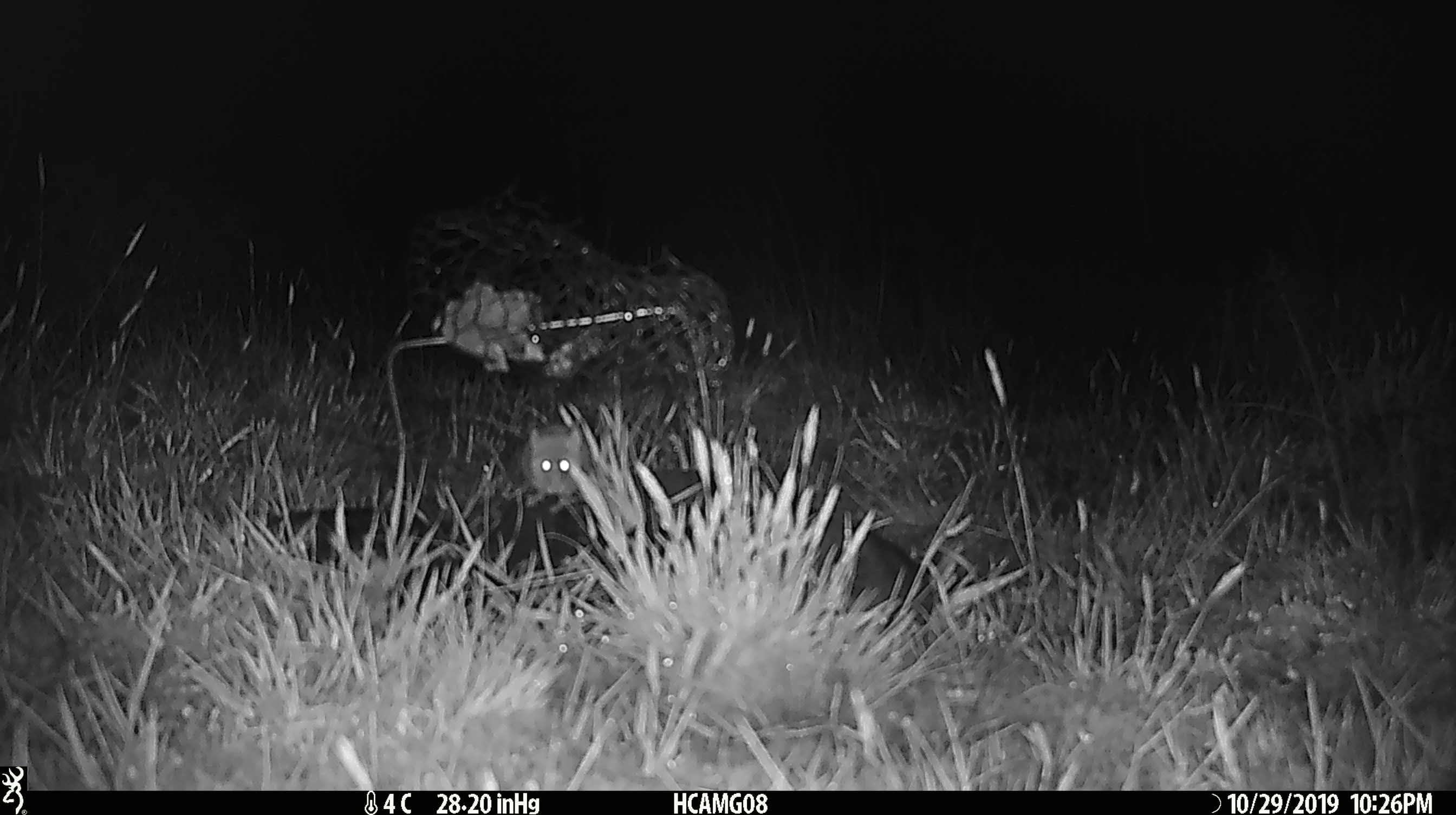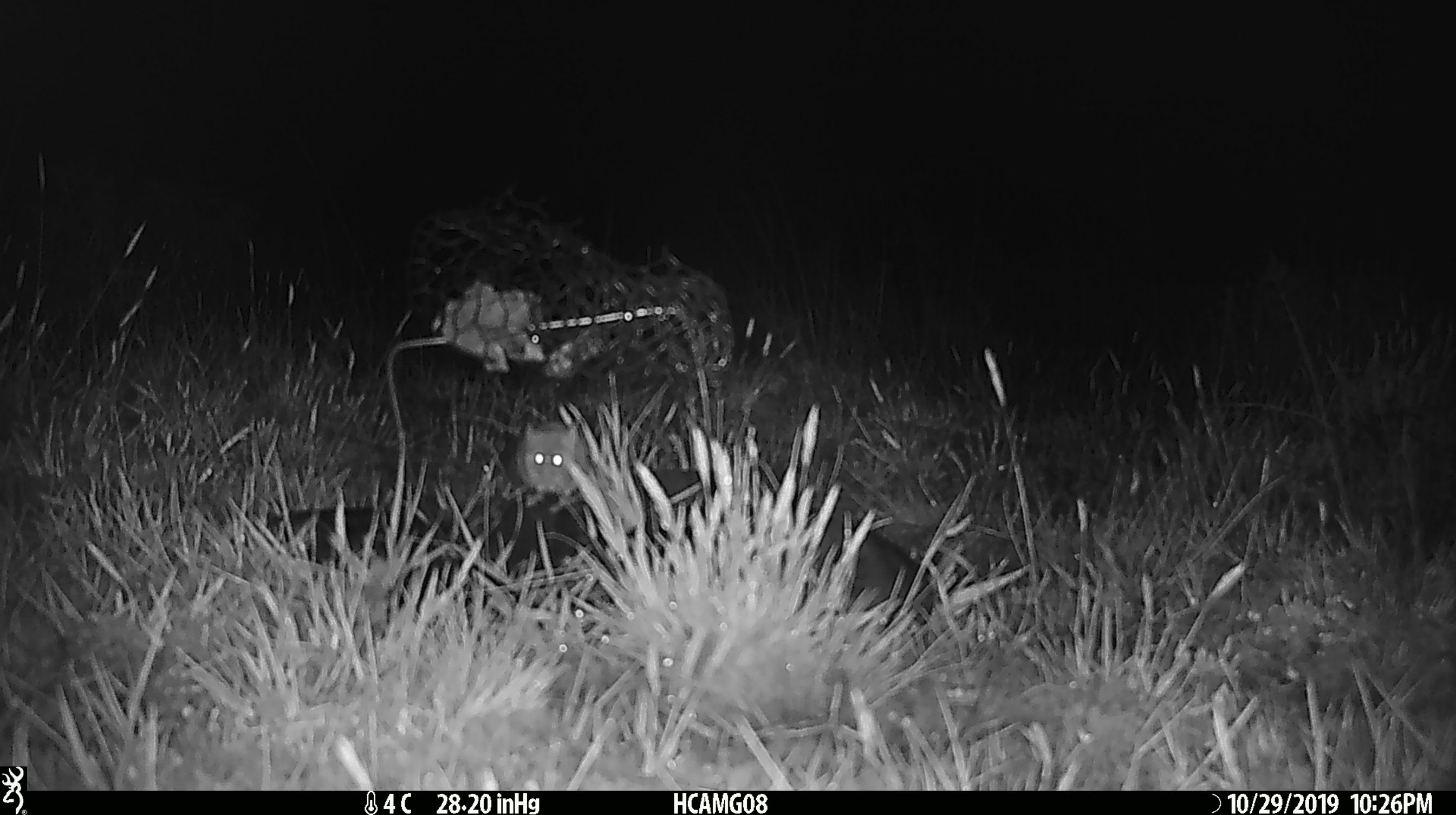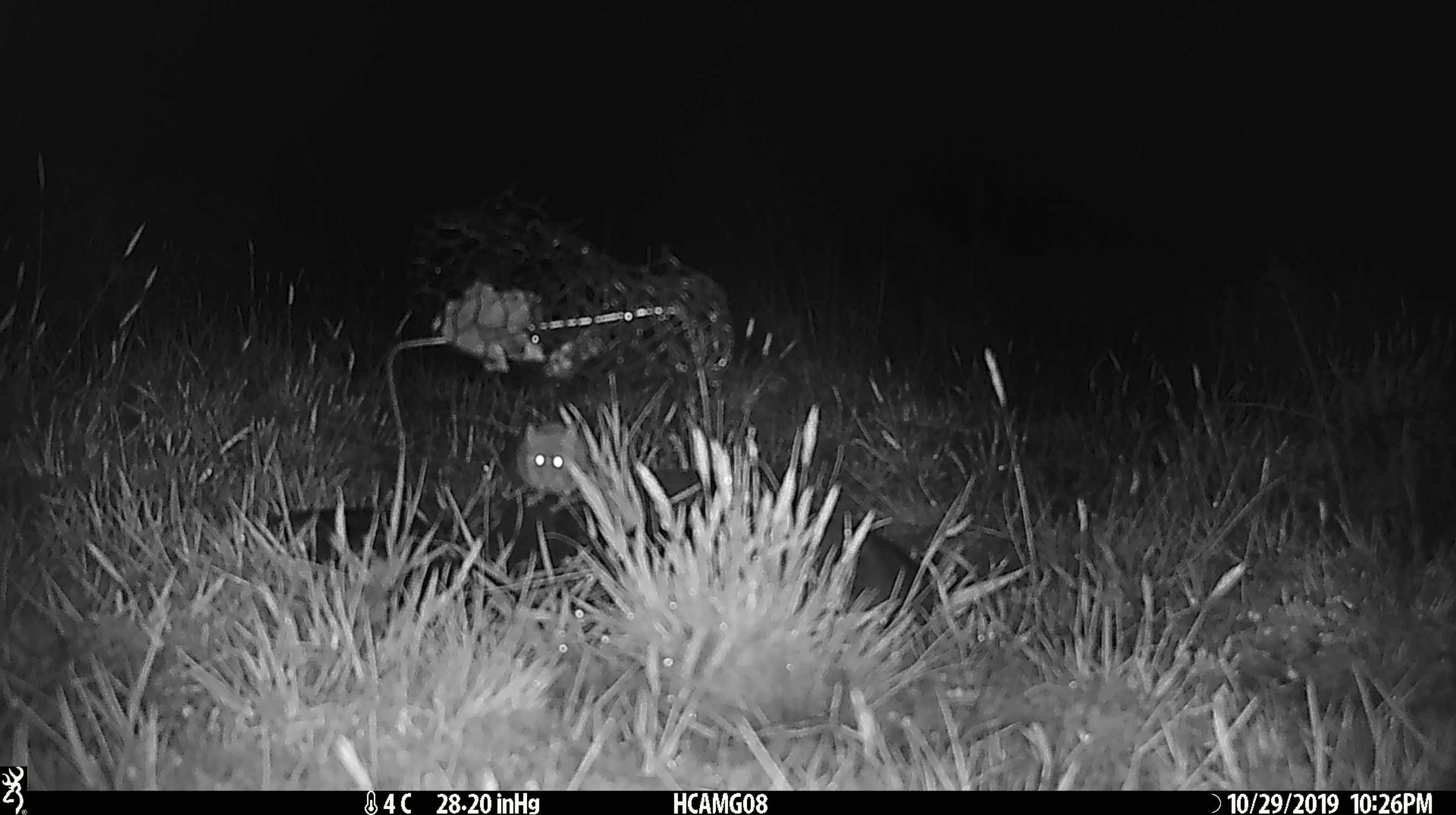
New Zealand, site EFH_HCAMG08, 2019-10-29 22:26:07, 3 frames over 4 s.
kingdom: Animalia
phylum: Chordata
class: Mammalia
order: Rodentia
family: Muridae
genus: Mus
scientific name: Mus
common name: mouse